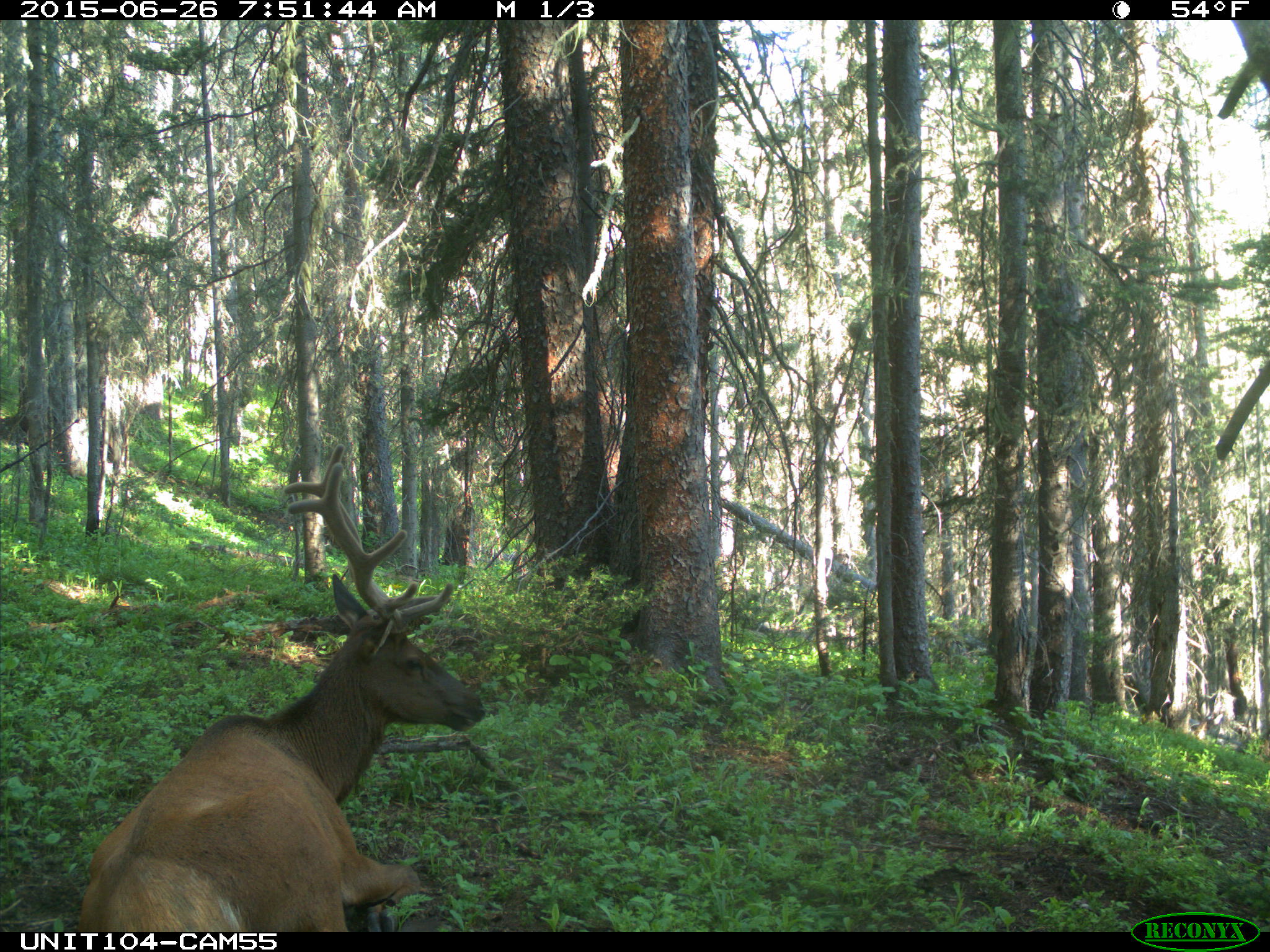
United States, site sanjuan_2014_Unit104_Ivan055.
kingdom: Animalia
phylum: Chordata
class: Mammalia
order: Artiodactyla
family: Cervidae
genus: Cervus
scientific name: Cervus elaphus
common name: red deer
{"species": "Cervus elaphus (red deer)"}